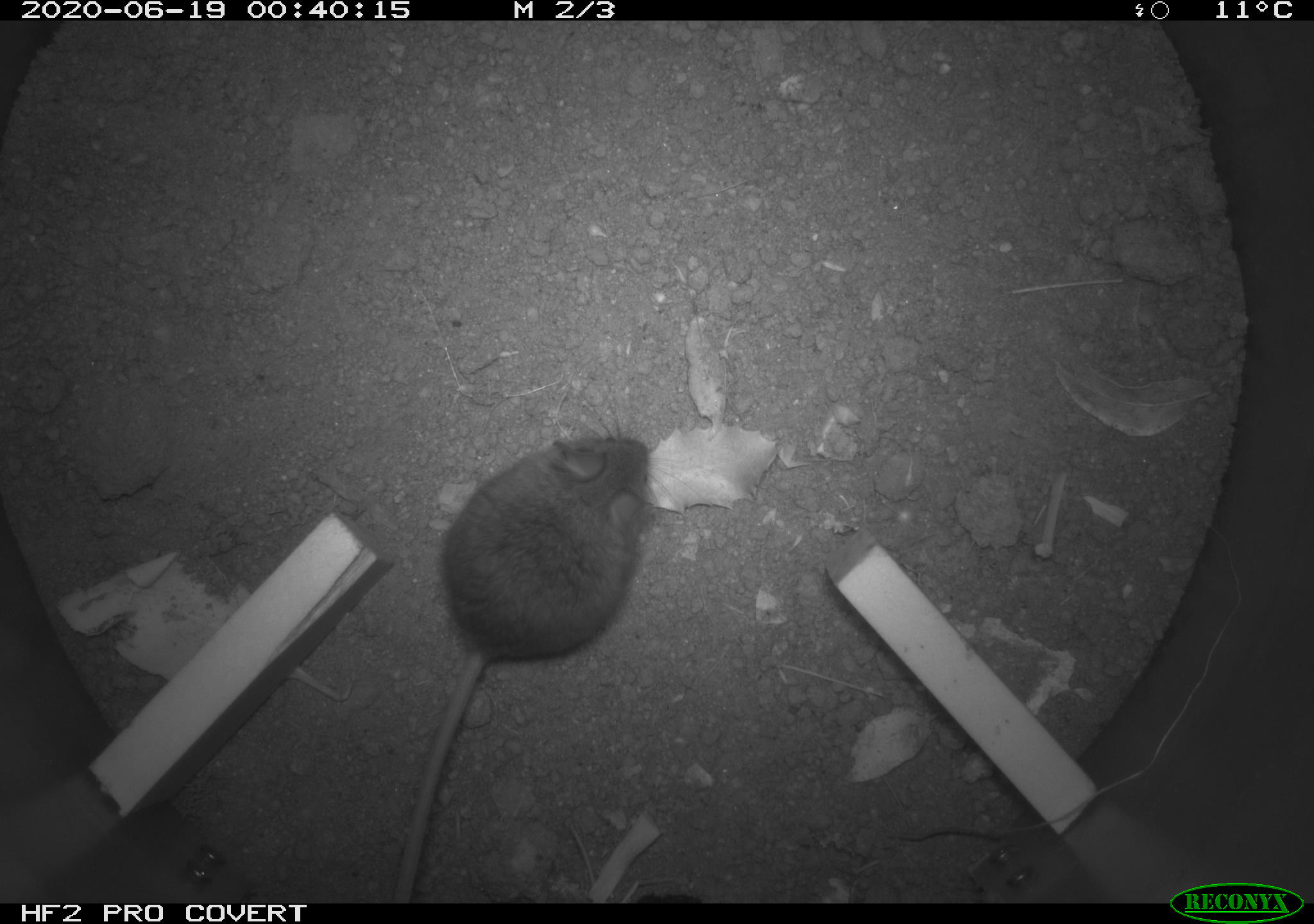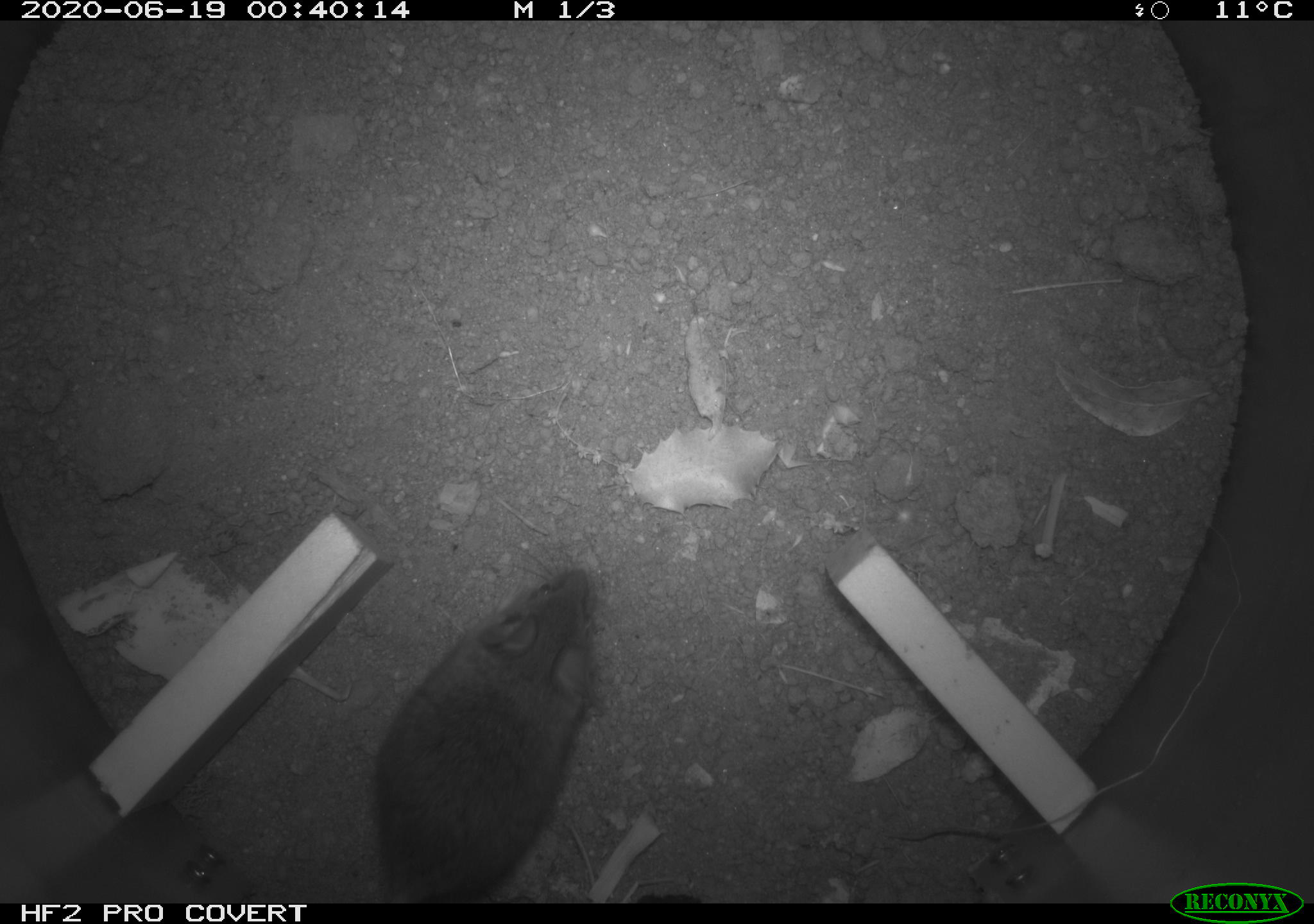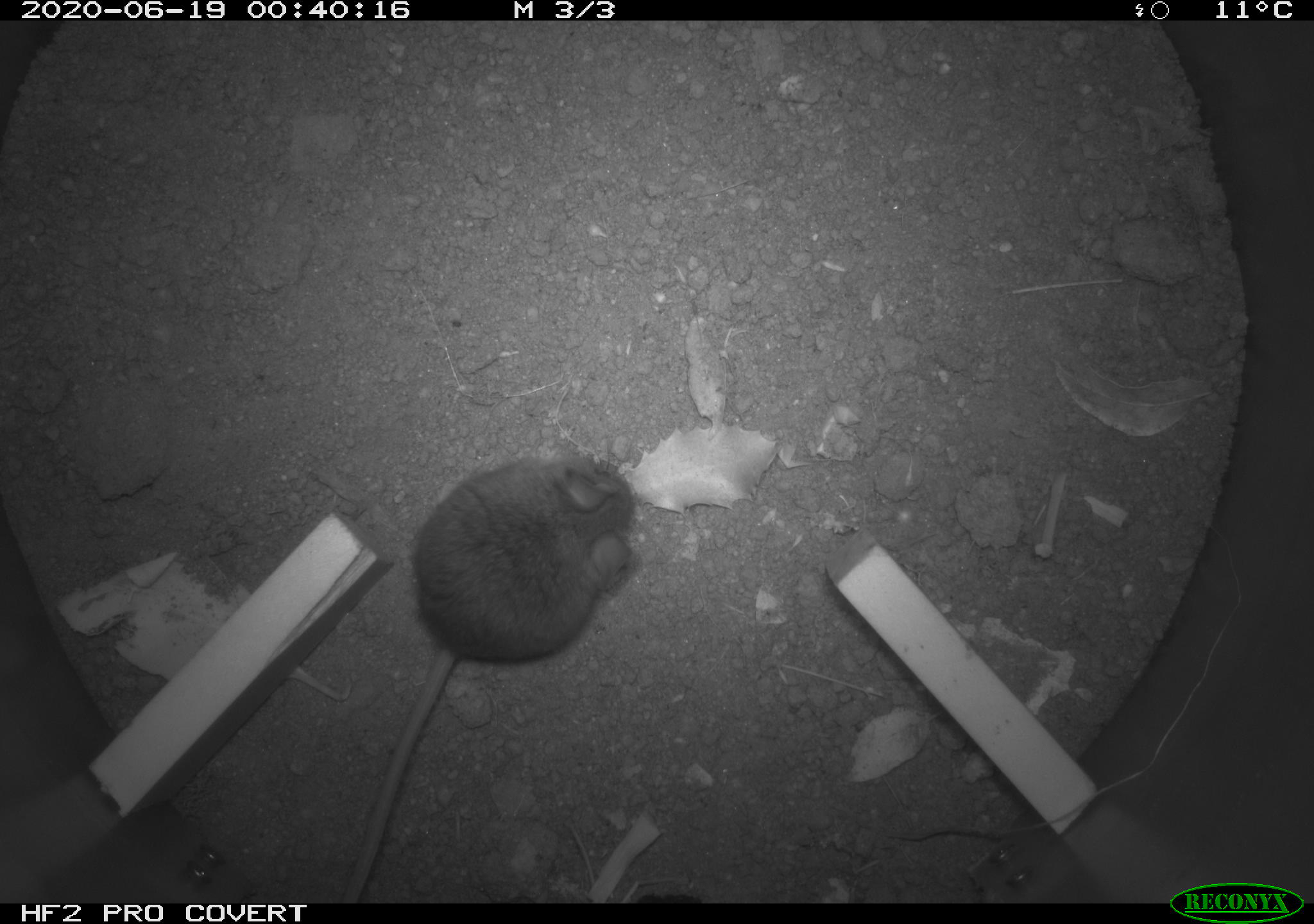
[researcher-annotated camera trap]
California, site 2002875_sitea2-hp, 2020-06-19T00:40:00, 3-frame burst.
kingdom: Animalia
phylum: Chordata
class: Mammalia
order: Rodentia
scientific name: Rodentia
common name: mouse species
Mouse species (Rodentia).